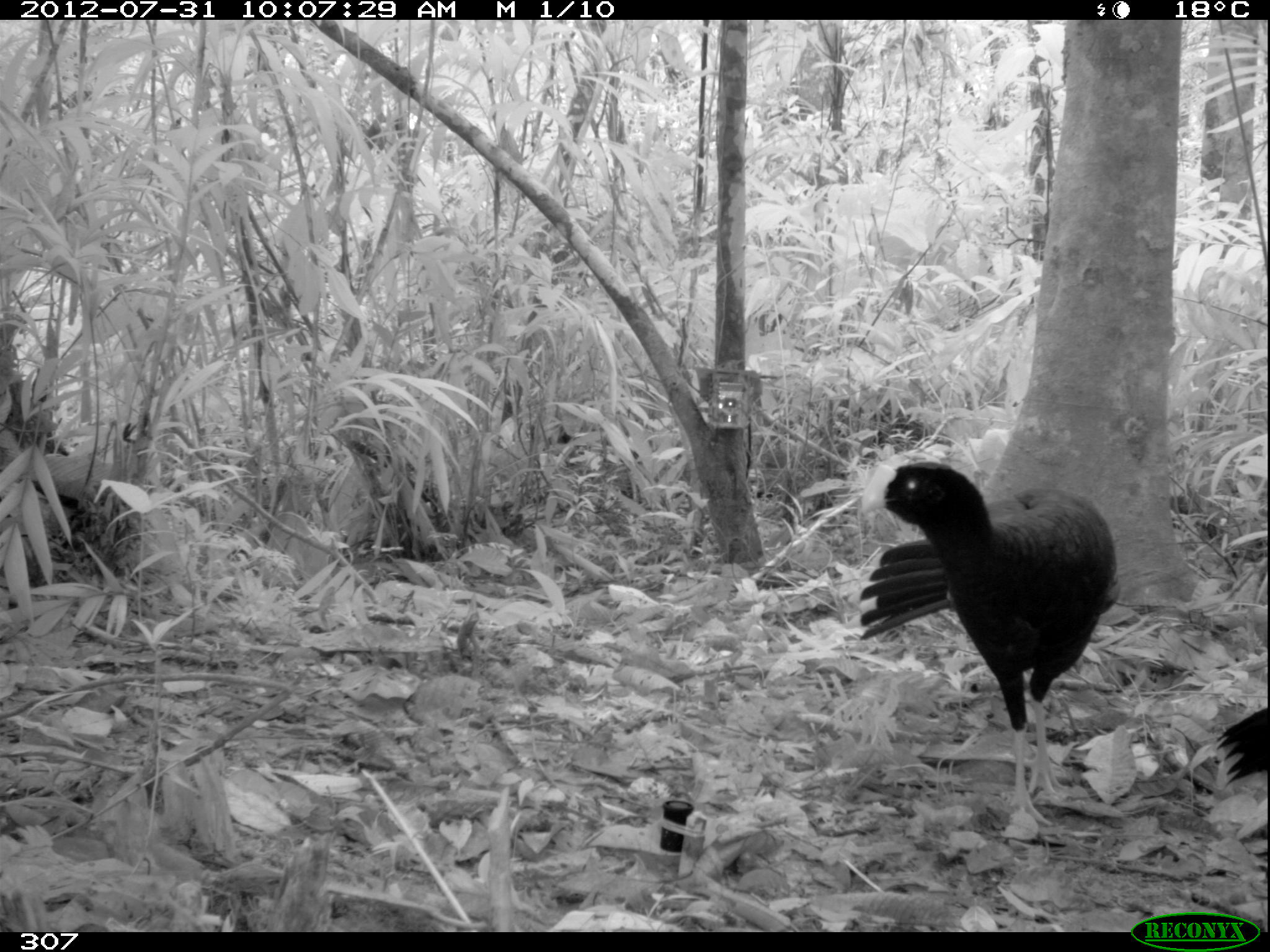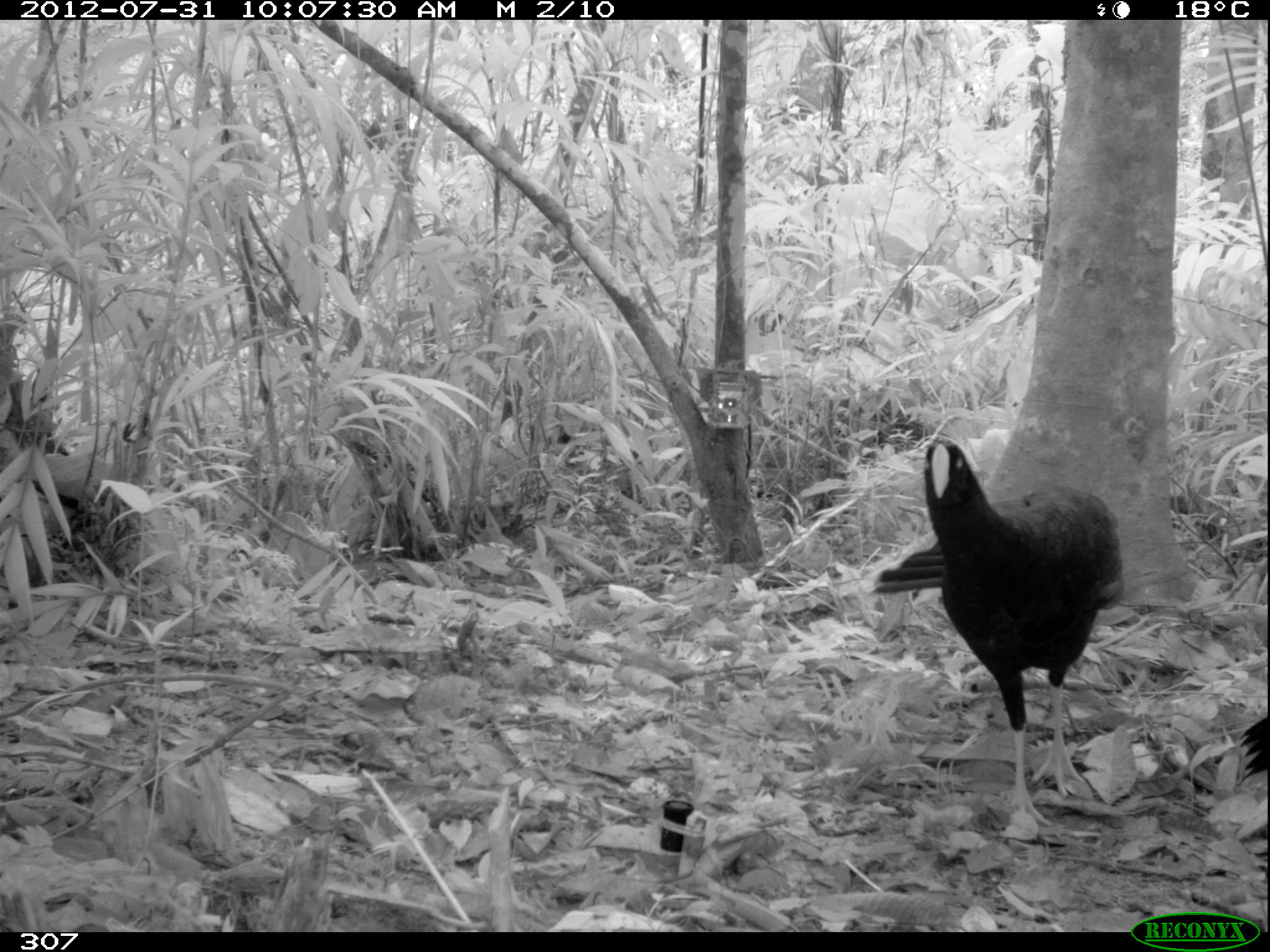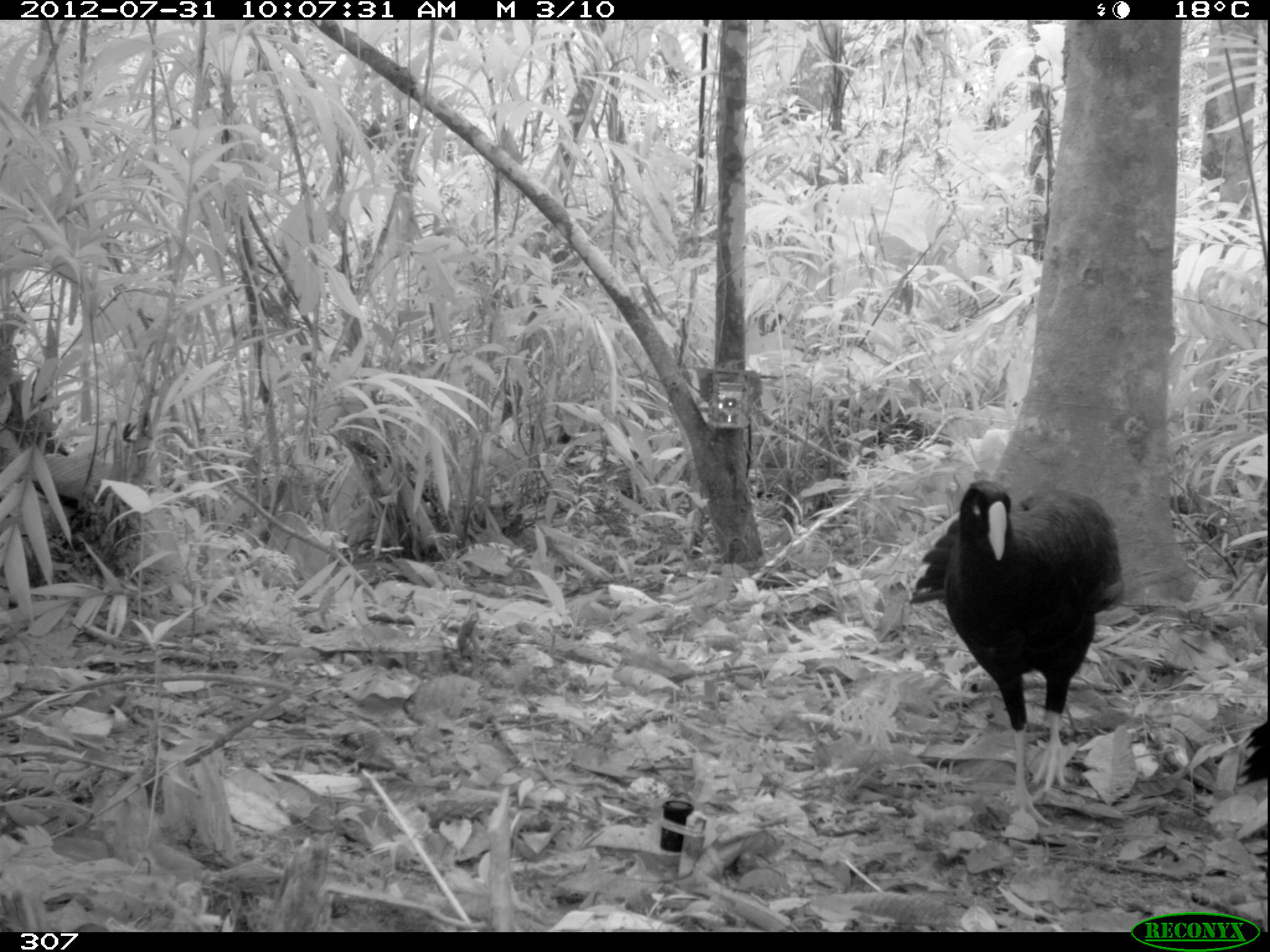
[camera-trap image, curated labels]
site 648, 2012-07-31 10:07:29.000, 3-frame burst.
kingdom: Animalia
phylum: Chordata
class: Aves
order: Galliformes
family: Cracidae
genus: Mitu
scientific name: Mitu tuberosum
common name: razor-billed curassow